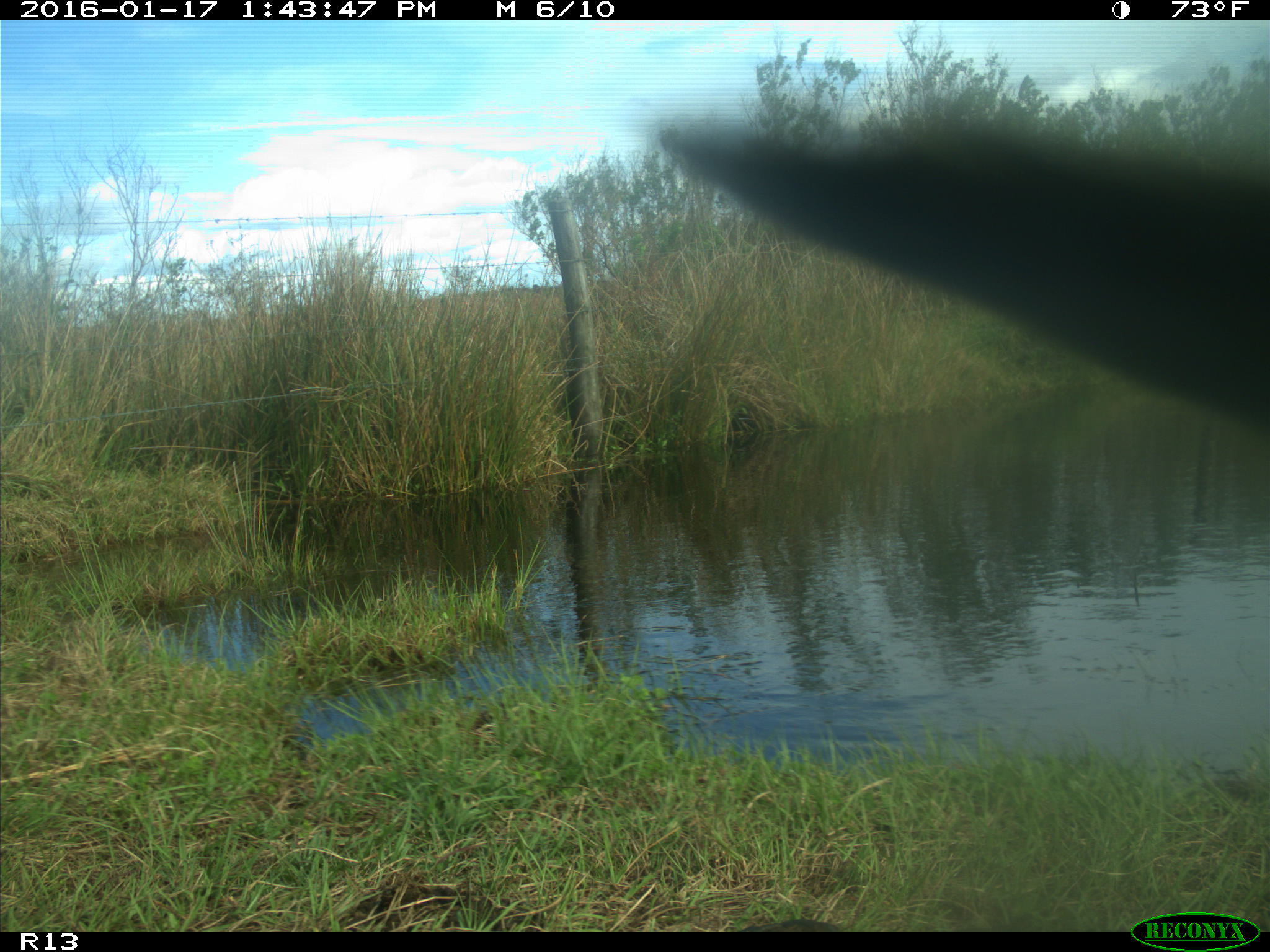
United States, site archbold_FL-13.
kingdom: Animalia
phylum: Chordata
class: Mammalia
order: Artiodactyla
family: Bovidae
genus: Bos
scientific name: Bos taurus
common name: domestic cow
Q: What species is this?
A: Bos taurus (domestic cow).